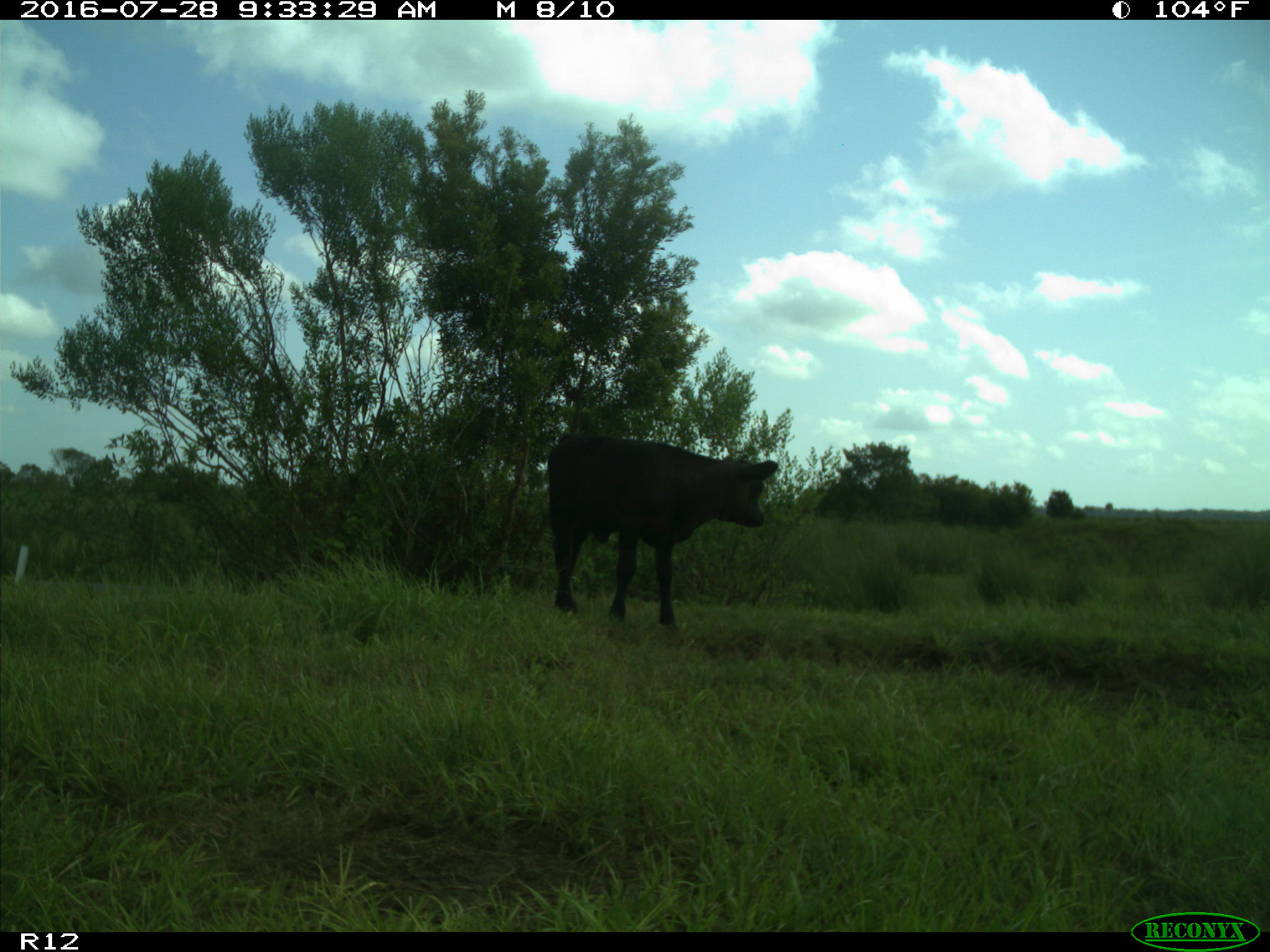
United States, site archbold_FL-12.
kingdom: Animalia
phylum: Chordata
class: Mammalia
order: Artiodactyla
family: Bovidae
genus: Bos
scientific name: Bos taurus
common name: domestic cow